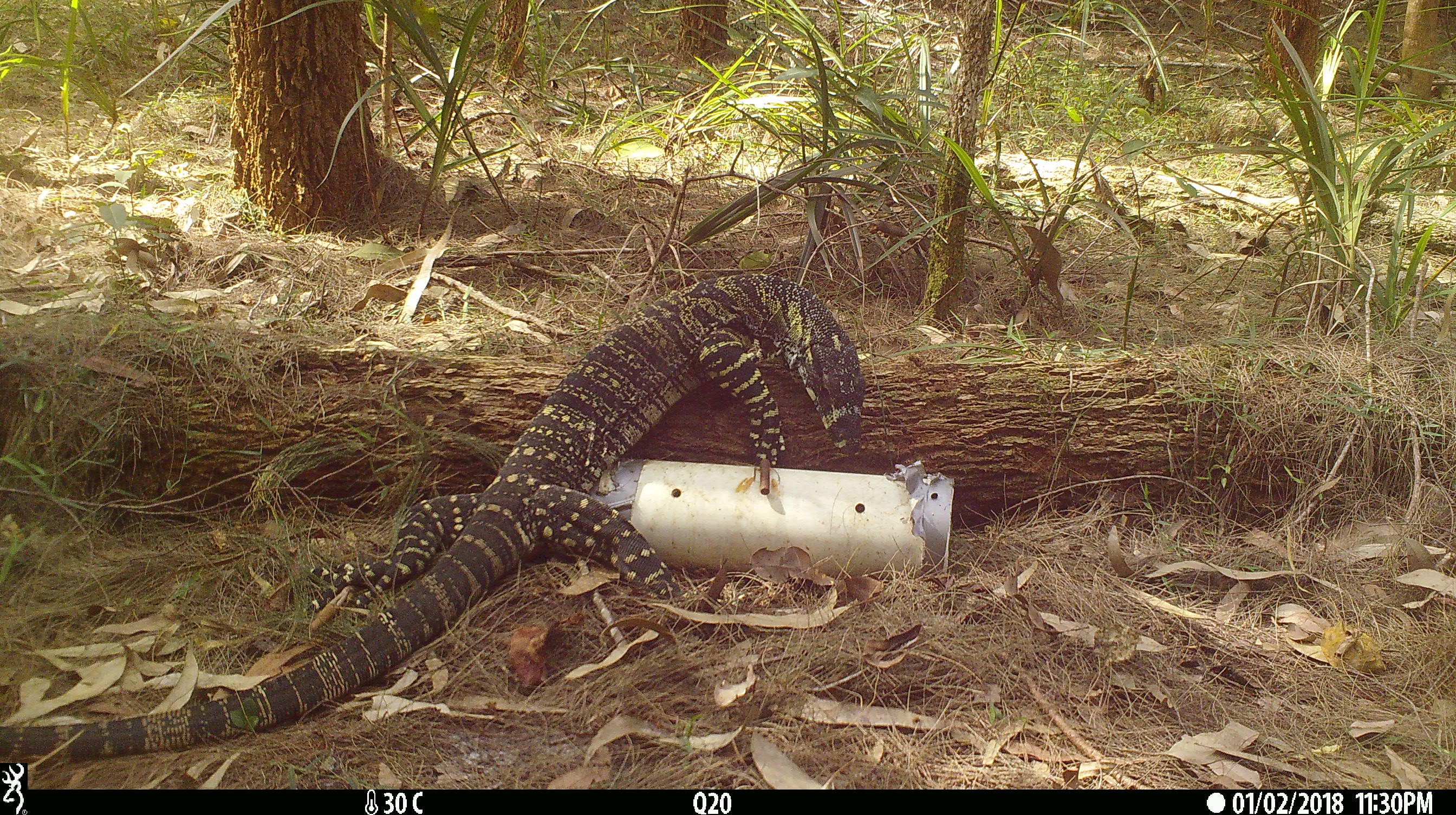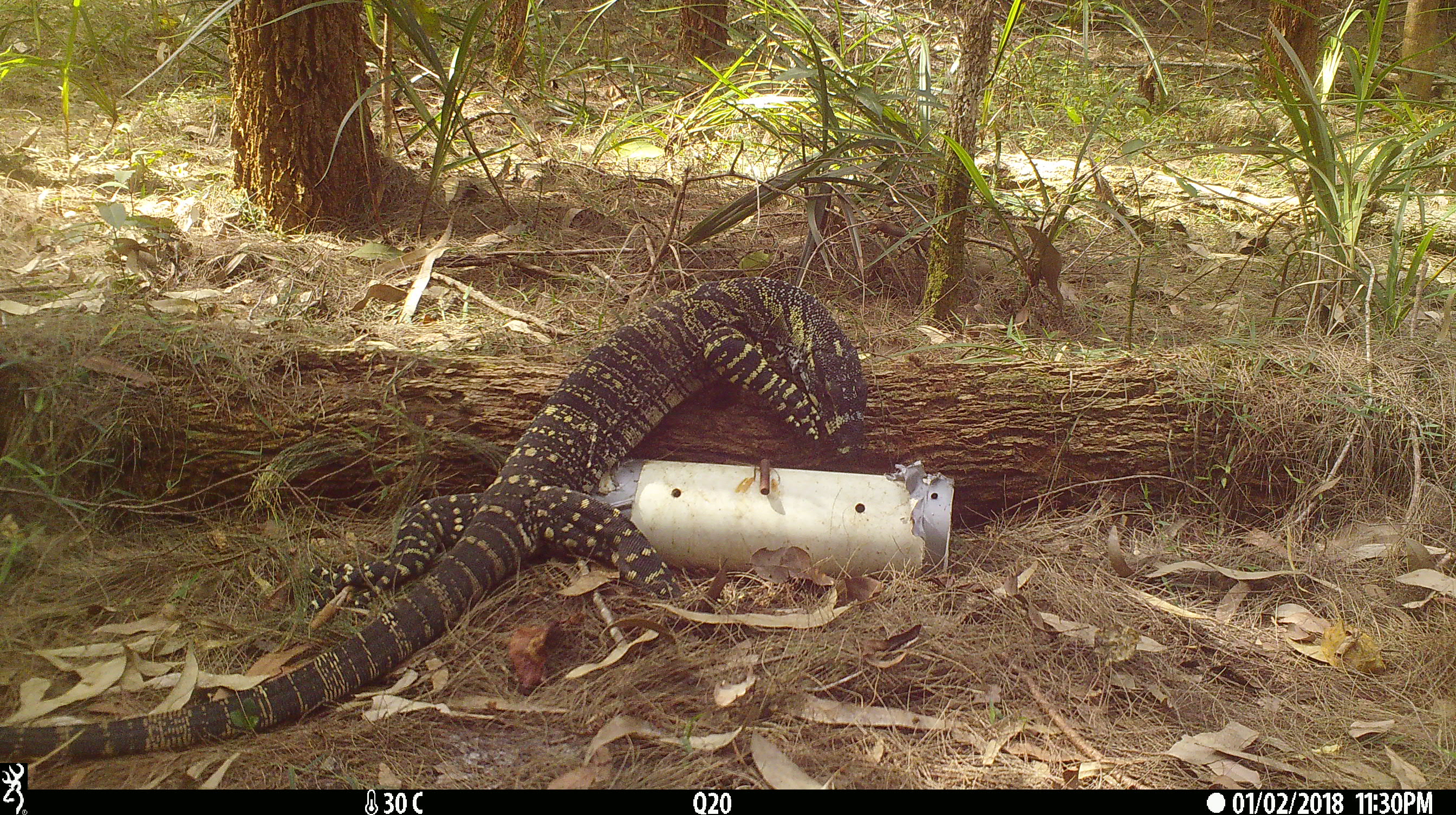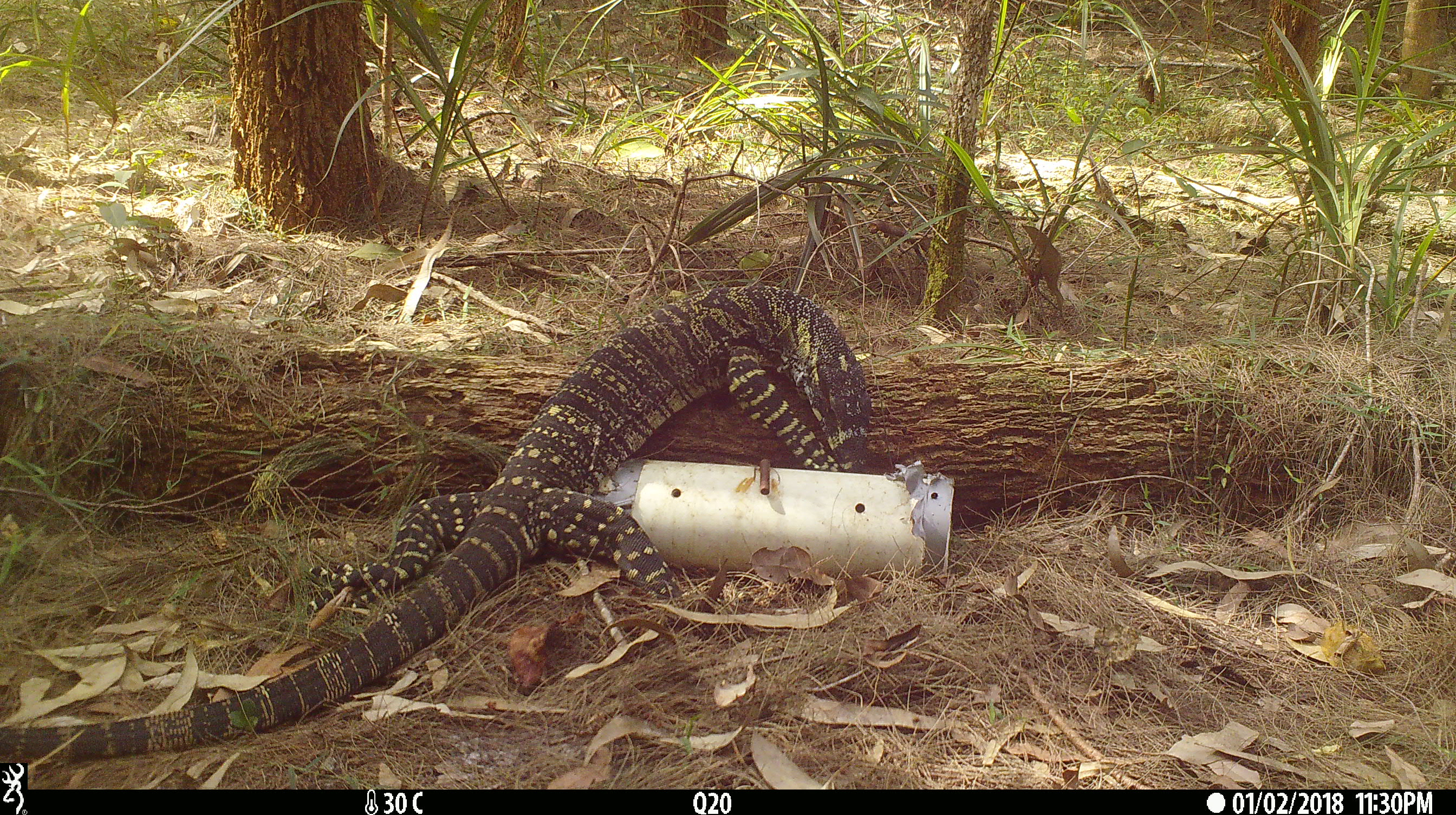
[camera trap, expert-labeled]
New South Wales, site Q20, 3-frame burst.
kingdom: Animalia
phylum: Chordata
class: Reptilia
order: Squamata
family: Varanidae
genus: Varanus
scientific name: Varanus varius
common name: lace monitor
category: goanna